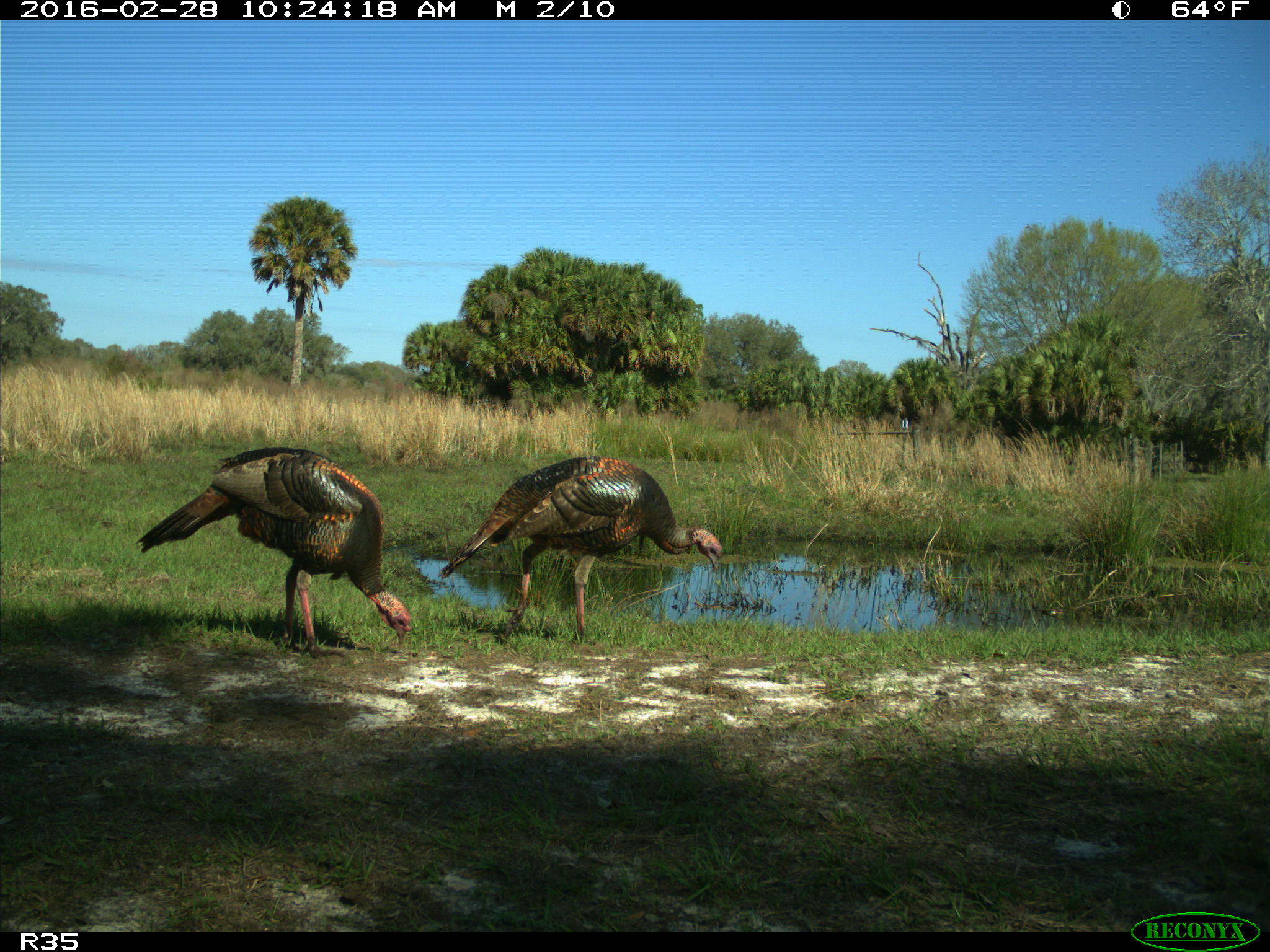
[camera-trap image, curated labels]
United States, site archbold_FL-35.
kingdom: Animalia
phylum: Chordata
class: Aves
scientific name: Aves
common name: birds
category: unidentified bird